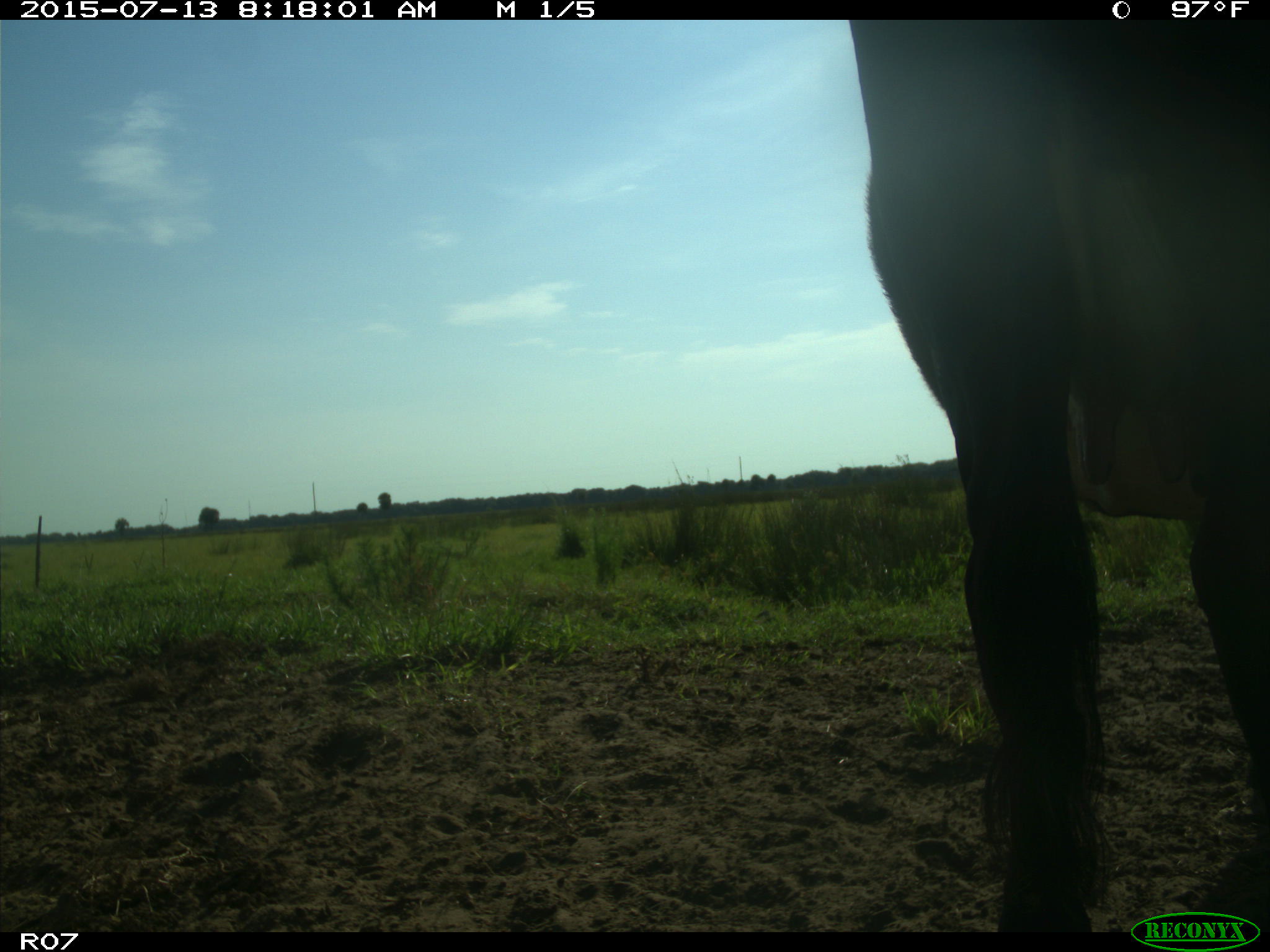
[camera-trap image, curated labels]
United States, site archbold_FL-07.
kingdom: Animalia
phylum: Chordata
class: Mammalia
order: Artiodactyla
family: Bovidae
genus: Bos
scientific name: Bos taurus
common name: domestic cow